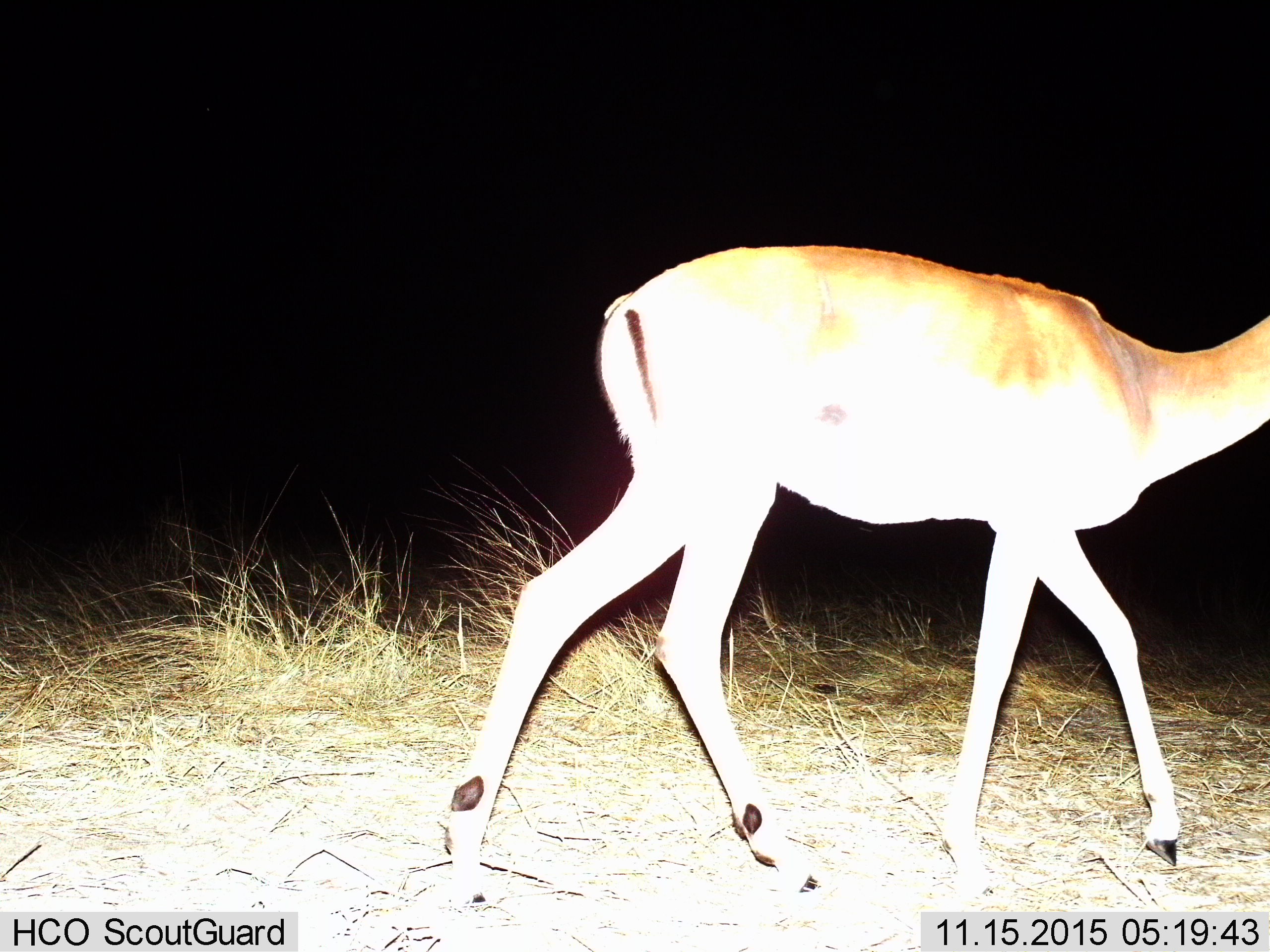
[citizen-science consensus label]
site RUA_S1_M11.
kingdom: Animalia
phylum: Chordata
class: Mammalia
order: Artiodactyla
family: Bovidae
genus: Aepyceros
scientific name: Aepyceros melampus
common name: impala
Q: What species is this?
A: Impala (Aepyceros melampus).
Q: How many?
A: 1.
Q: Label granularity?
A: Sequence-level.